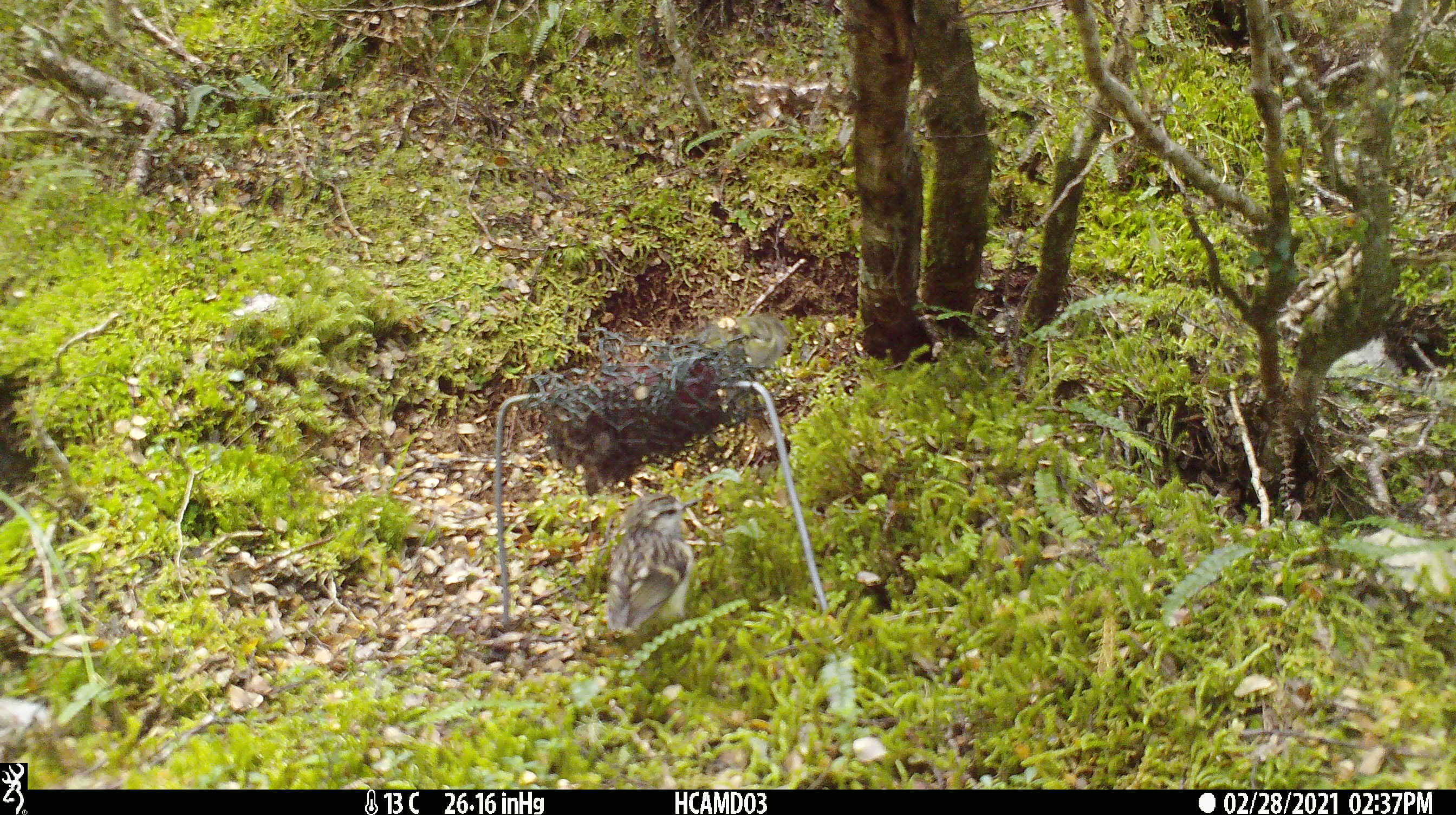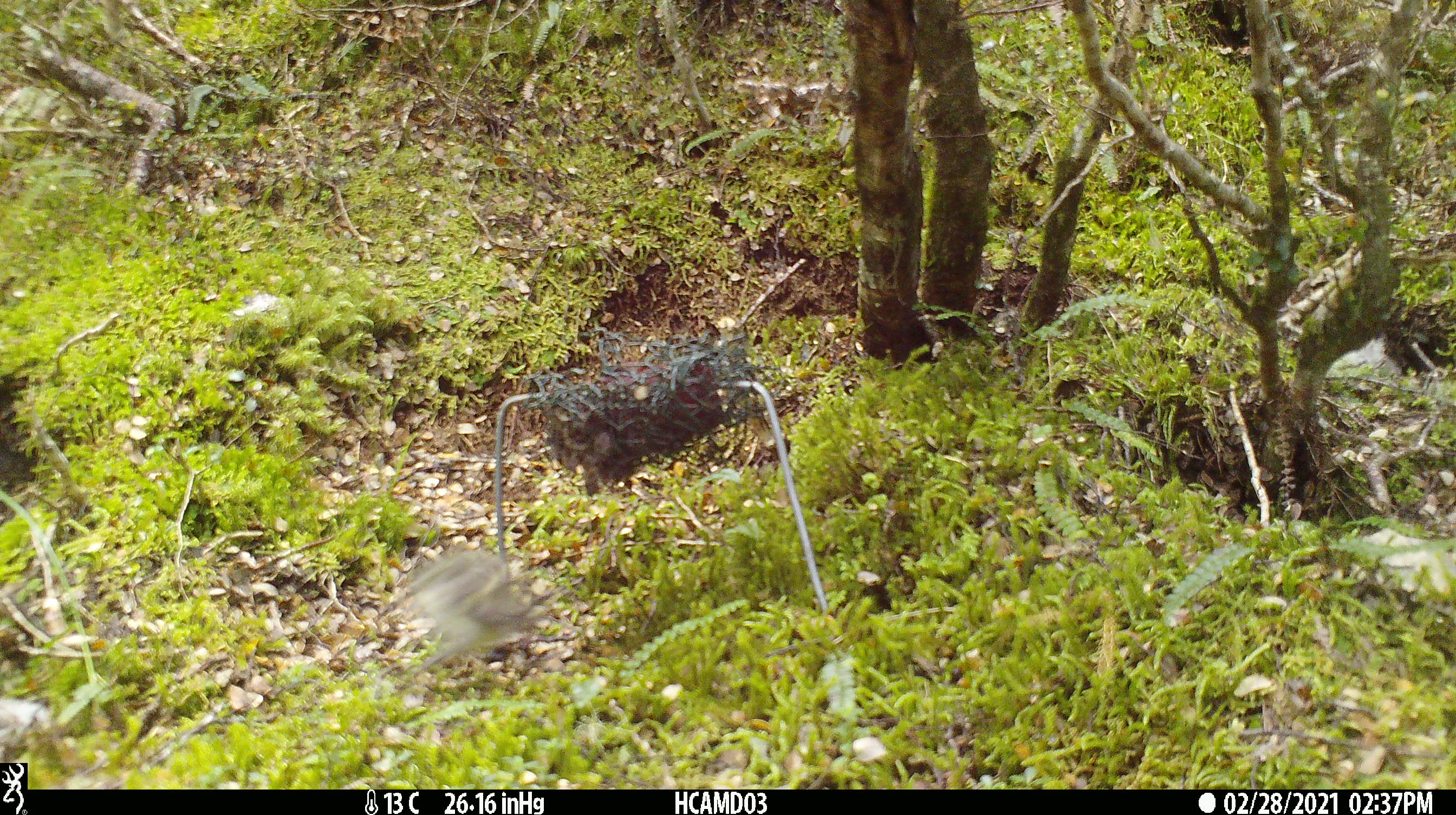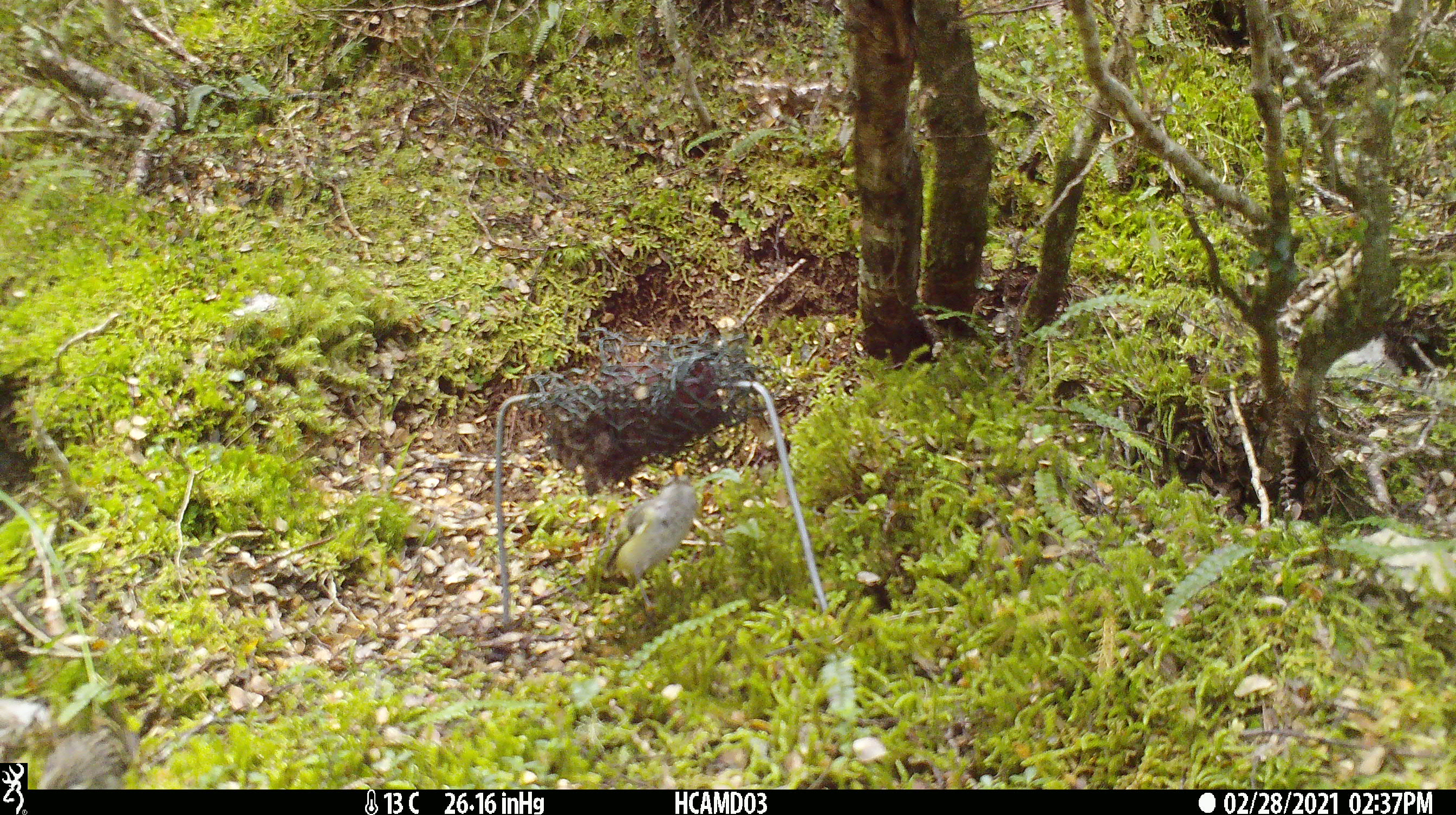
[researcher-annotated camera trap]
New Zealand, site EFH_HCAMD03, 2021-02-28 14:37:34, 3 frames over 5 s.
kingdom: Animalia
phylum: Chordata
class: Aves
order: Passeriformes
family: Acanthisittidae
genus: Acanthisitta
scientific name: Acanthisitta chloris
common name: rifleman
Rifleman (Acanthisitta chloris).